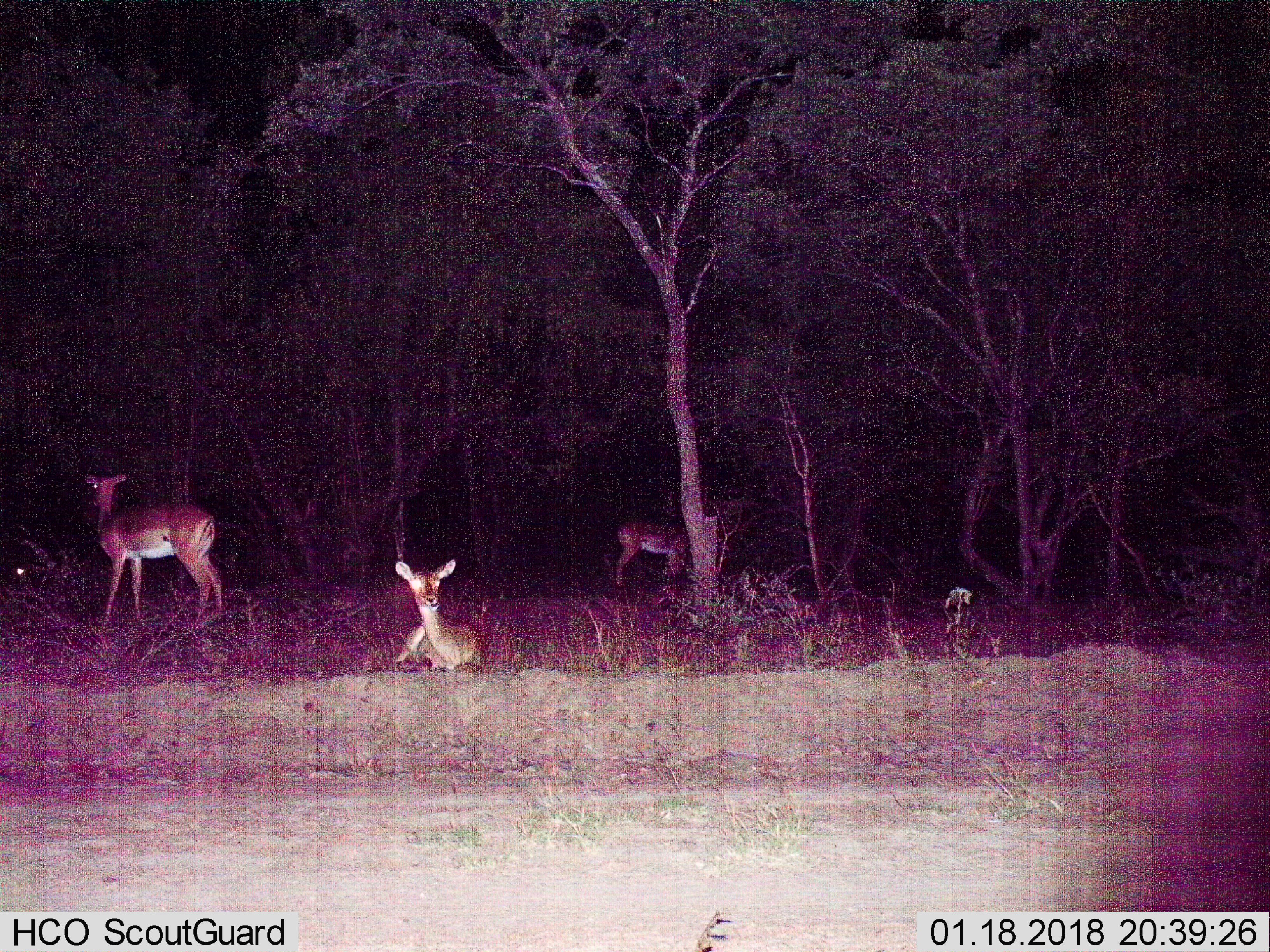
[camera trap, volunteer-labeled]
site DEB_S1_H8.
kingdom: Animalia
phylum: Chordata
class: Mammalia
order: Artiodactyla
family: Bovidae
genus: Aepyceros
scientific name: Aepyceros melampus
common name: impala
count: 4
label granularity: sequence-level